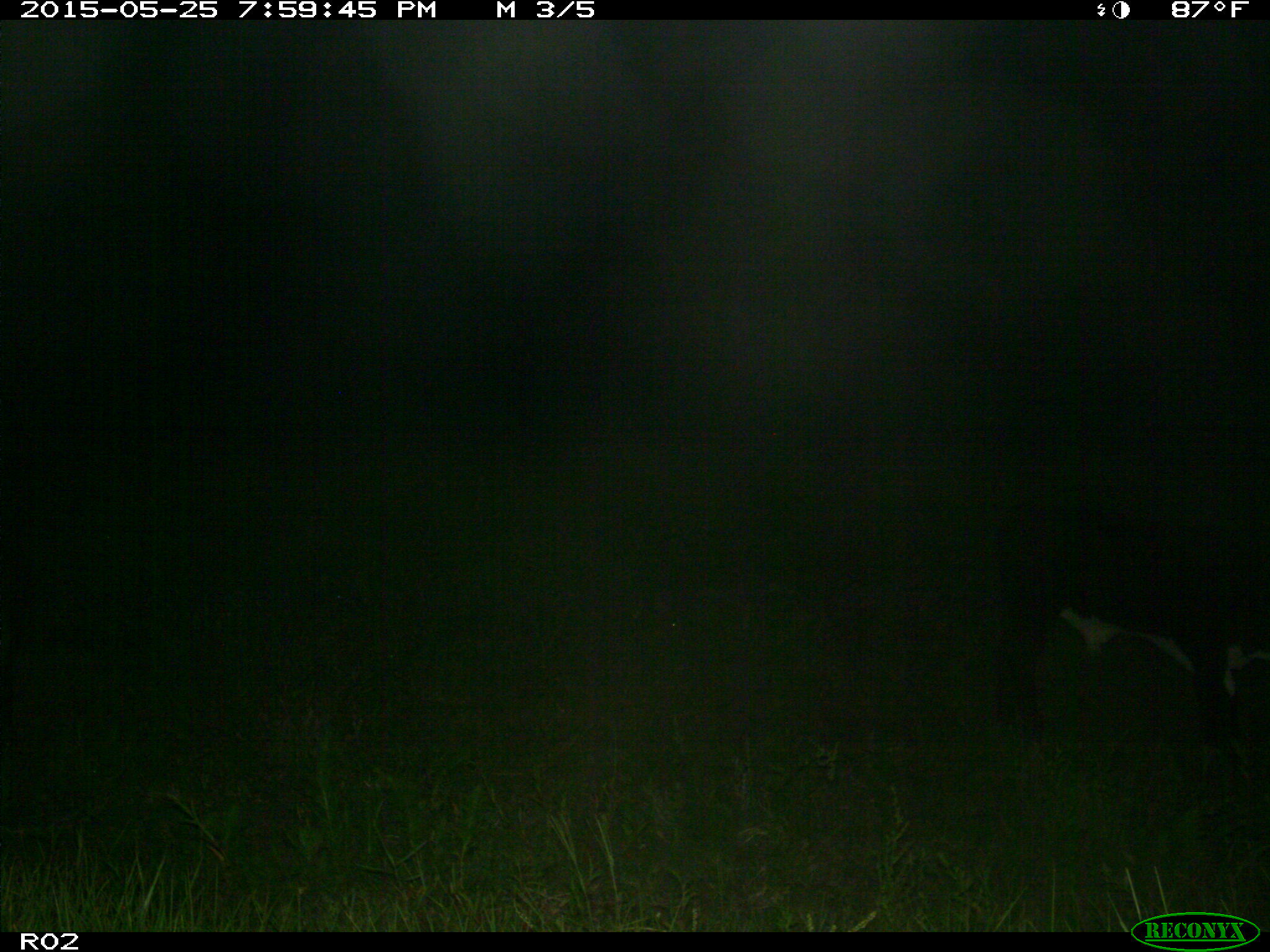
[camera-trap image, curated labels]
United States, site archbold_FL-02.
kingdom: Animalia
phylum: Chordata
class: Mammalia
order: Artiodactyla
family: Bovidae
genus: Bos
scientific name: Bos taurus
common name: domestic cow